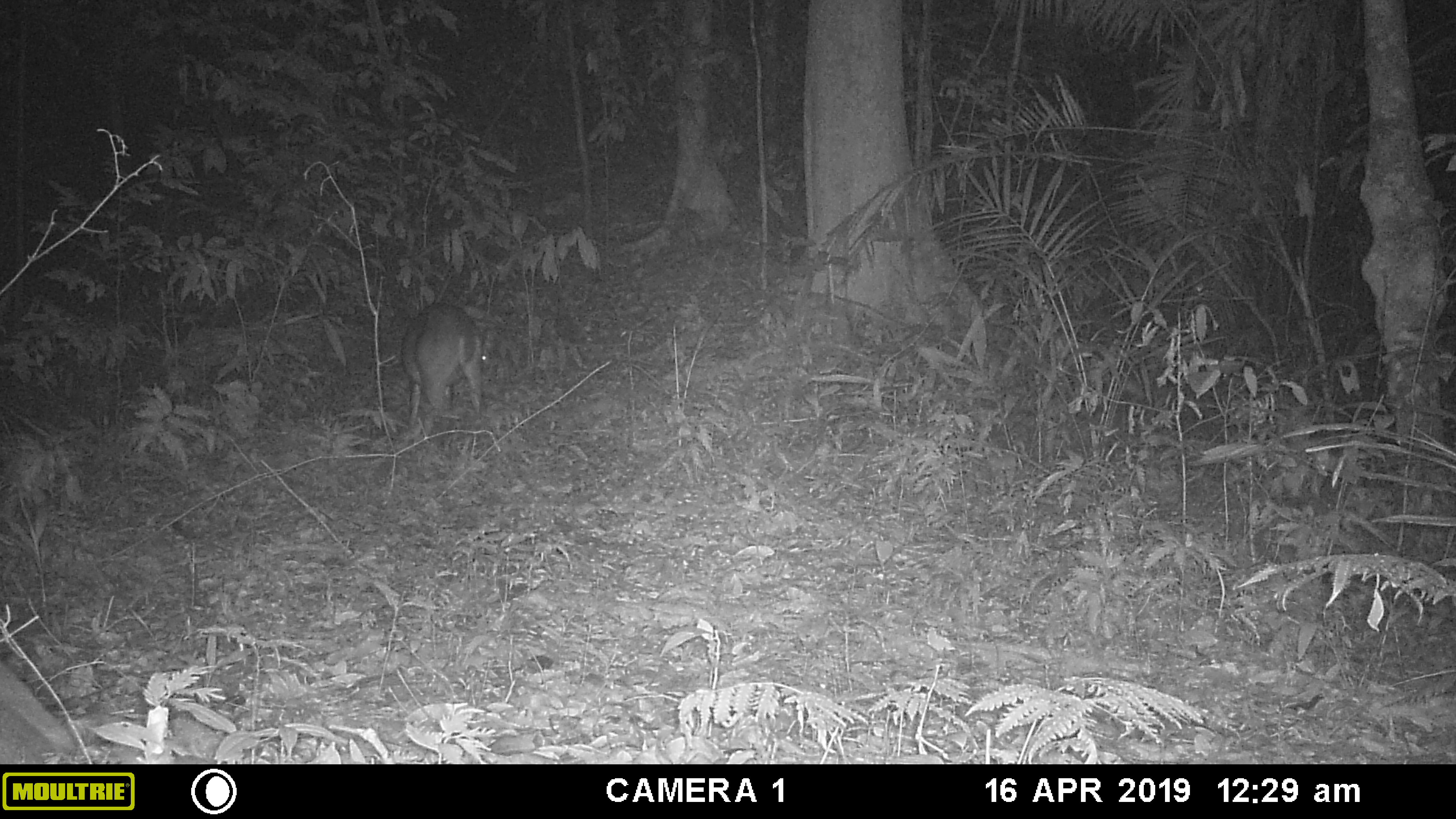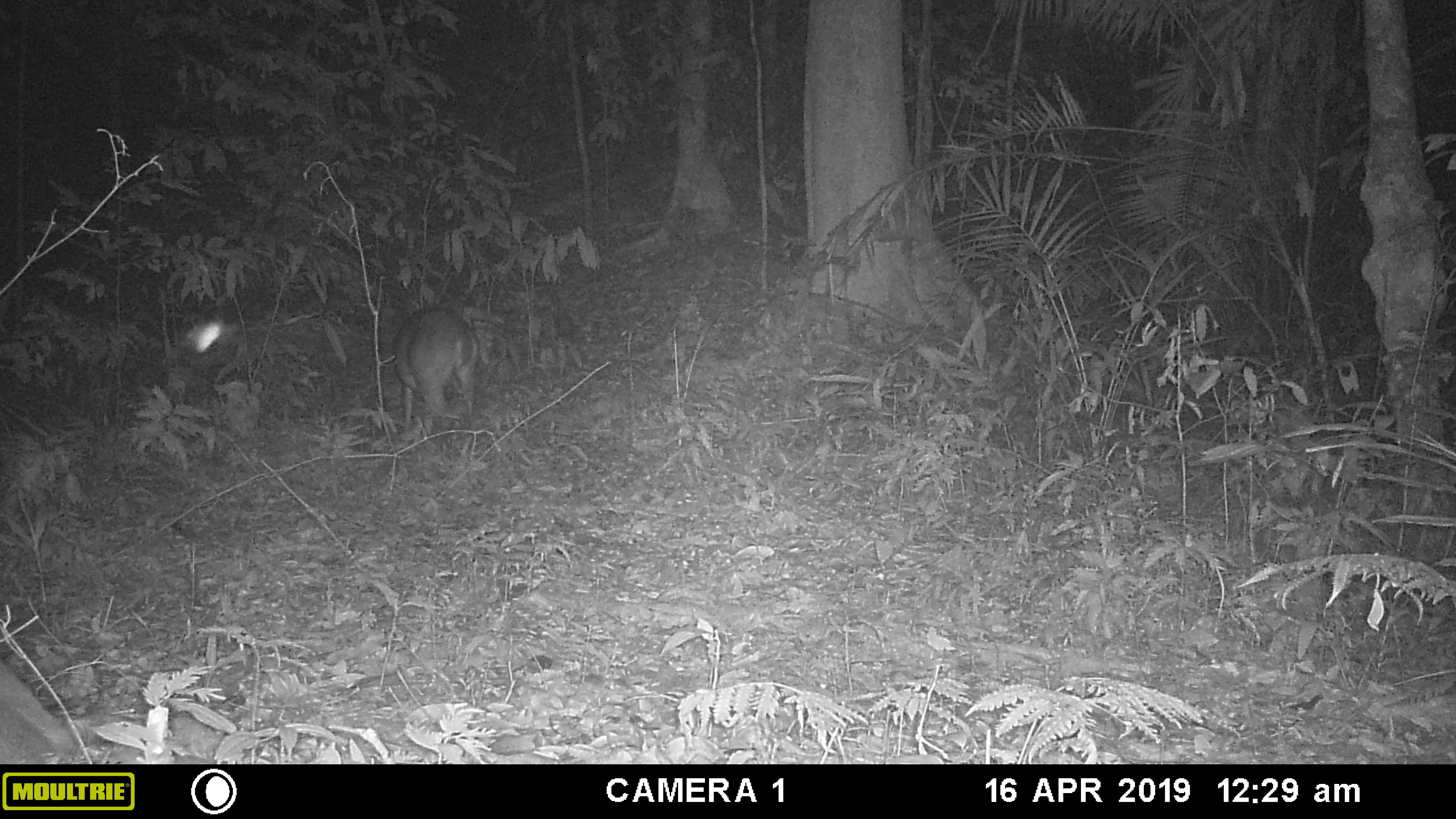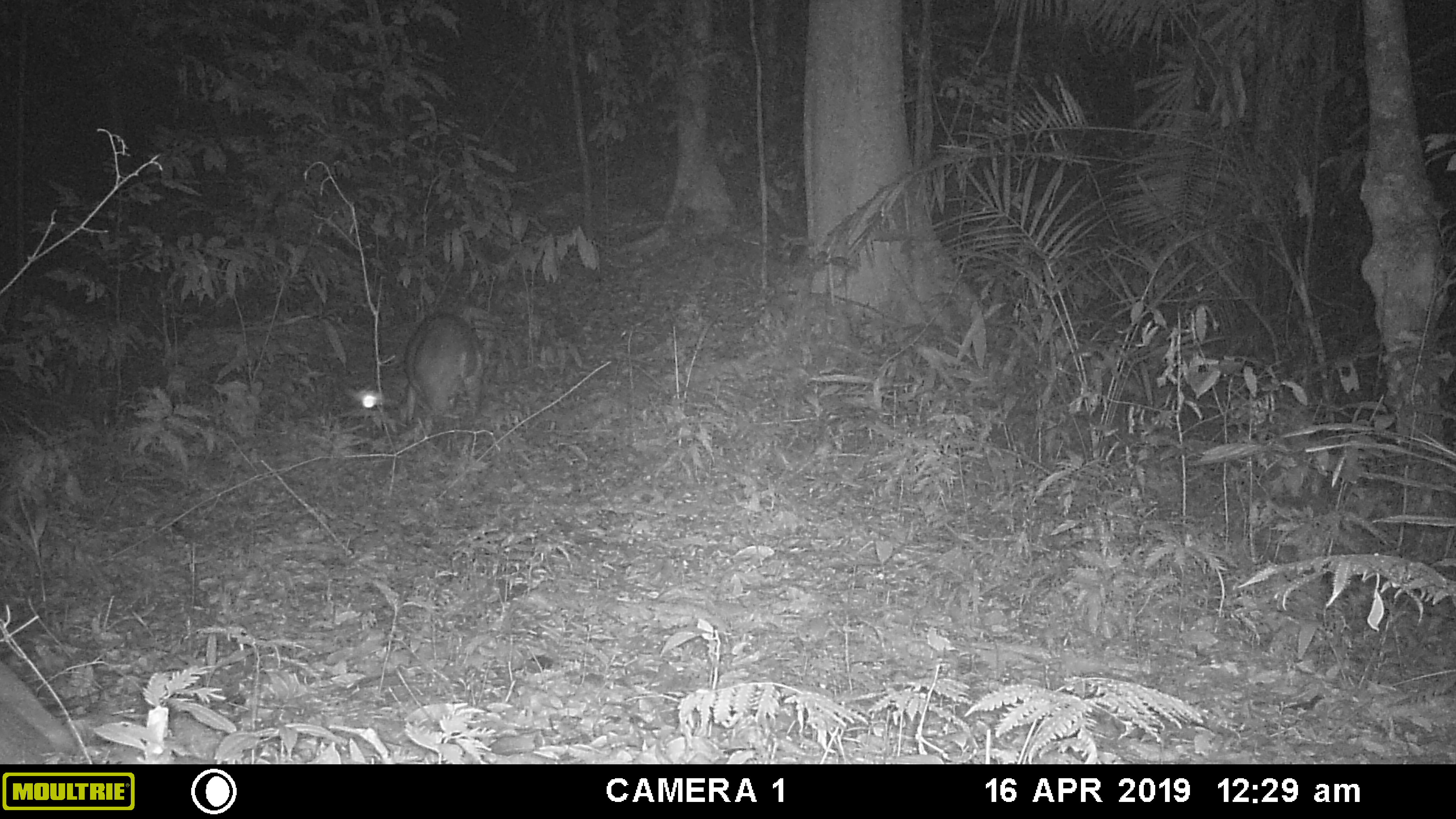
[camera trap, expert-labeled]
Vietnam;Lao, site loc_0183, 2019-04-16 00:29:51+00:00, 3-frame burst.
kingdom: Animalia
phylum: Chordata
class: Mammalia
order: Artiodactyla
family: Cervidae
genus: Muntiacus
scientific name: Muntiacus vuquangensis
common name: large-antlered muntjac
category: large antlered muntjac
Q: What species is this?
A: Large antlered muntjac (large-antlered muntjac) (Muntiacus vuquangensis).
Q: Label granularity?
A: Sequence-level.